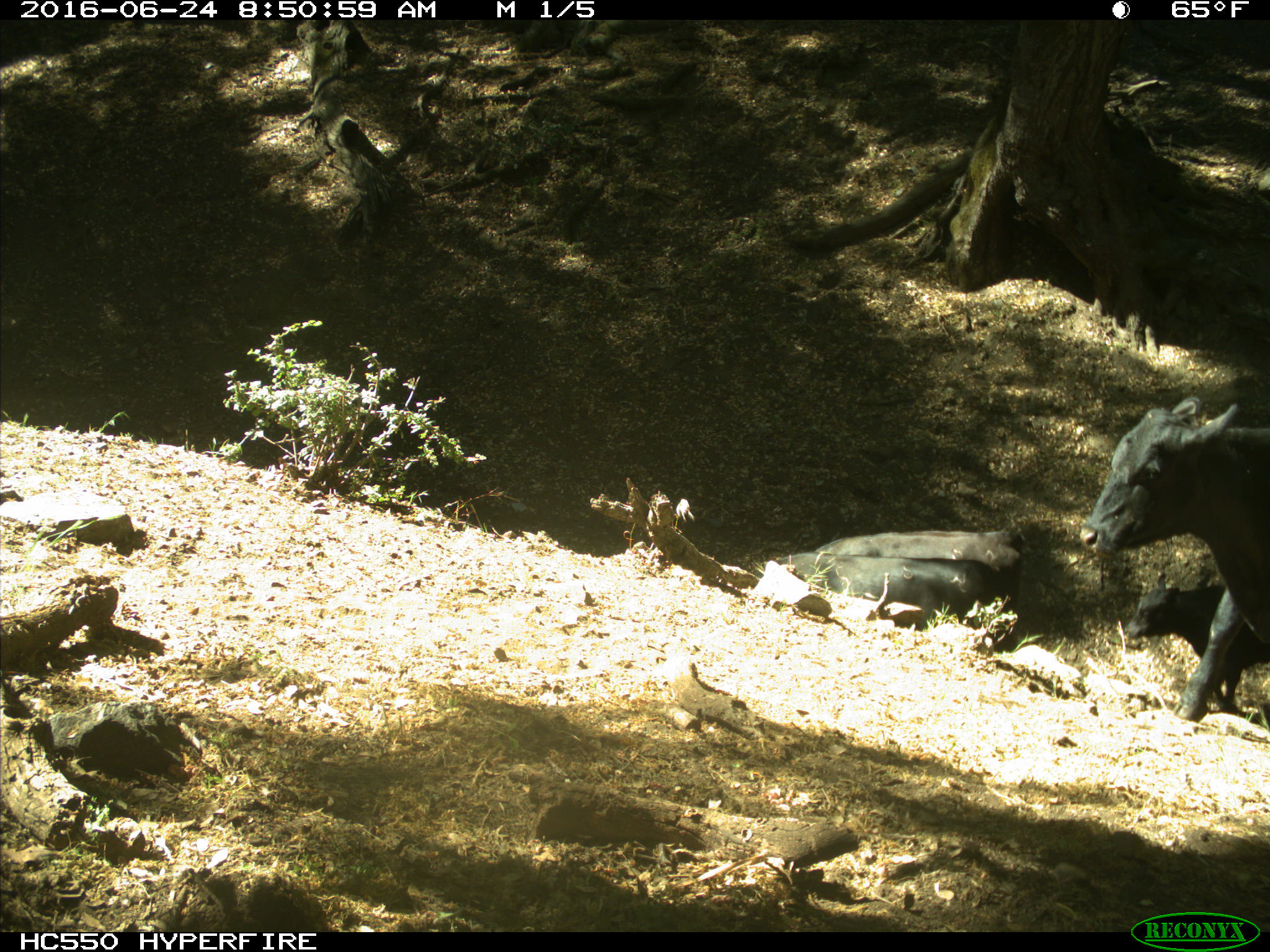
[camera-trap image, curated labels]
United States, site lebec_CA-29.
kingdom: Animalia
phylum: Chordata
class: Mammalia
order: Artiodactyla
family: Bovidae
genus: Bos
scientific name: Bos taurus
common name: domestic cow